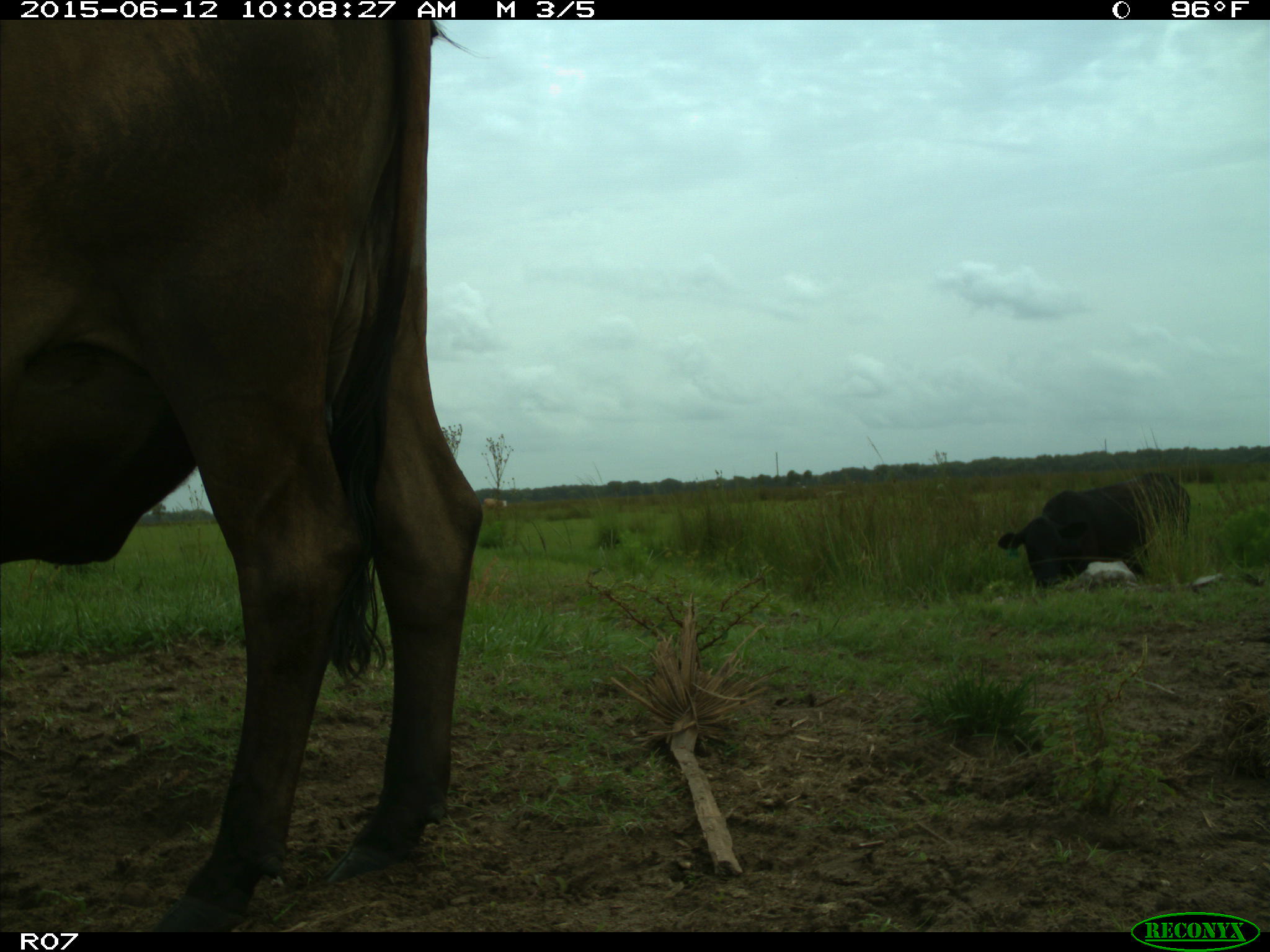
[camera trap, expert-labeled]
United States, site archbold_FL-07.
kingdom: Animalia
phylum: Chordata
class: Mammalia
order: Artiodactyla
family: Bovidae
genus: Bos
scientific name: Bos taurus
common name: domestic cow